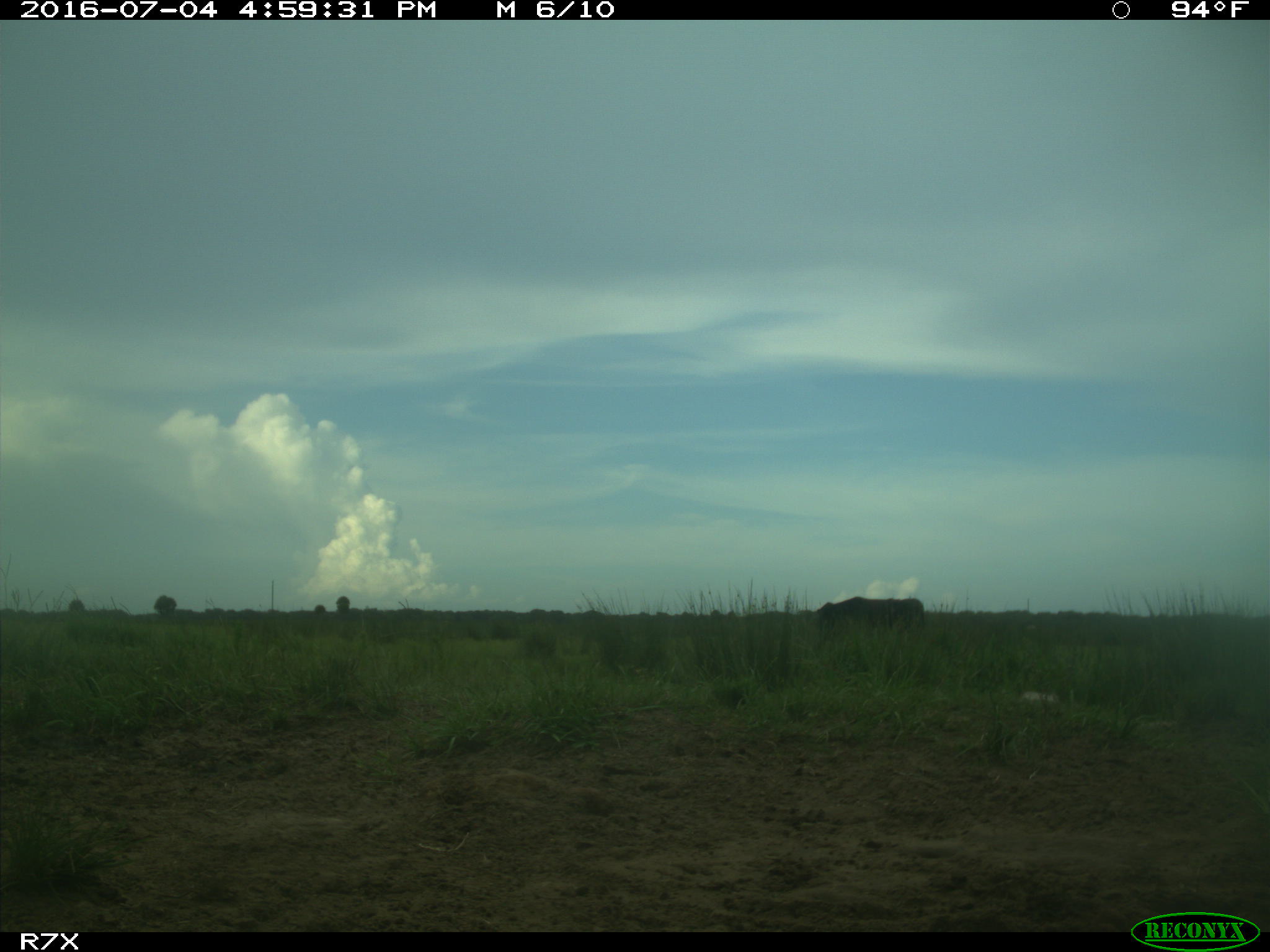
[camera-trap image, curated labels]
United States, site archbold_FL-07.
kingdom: Animalia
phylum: Chordata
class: Mammalia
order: Artiodactyla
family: Bovidae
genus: Bos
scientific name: Bos taurus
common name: domestic cow